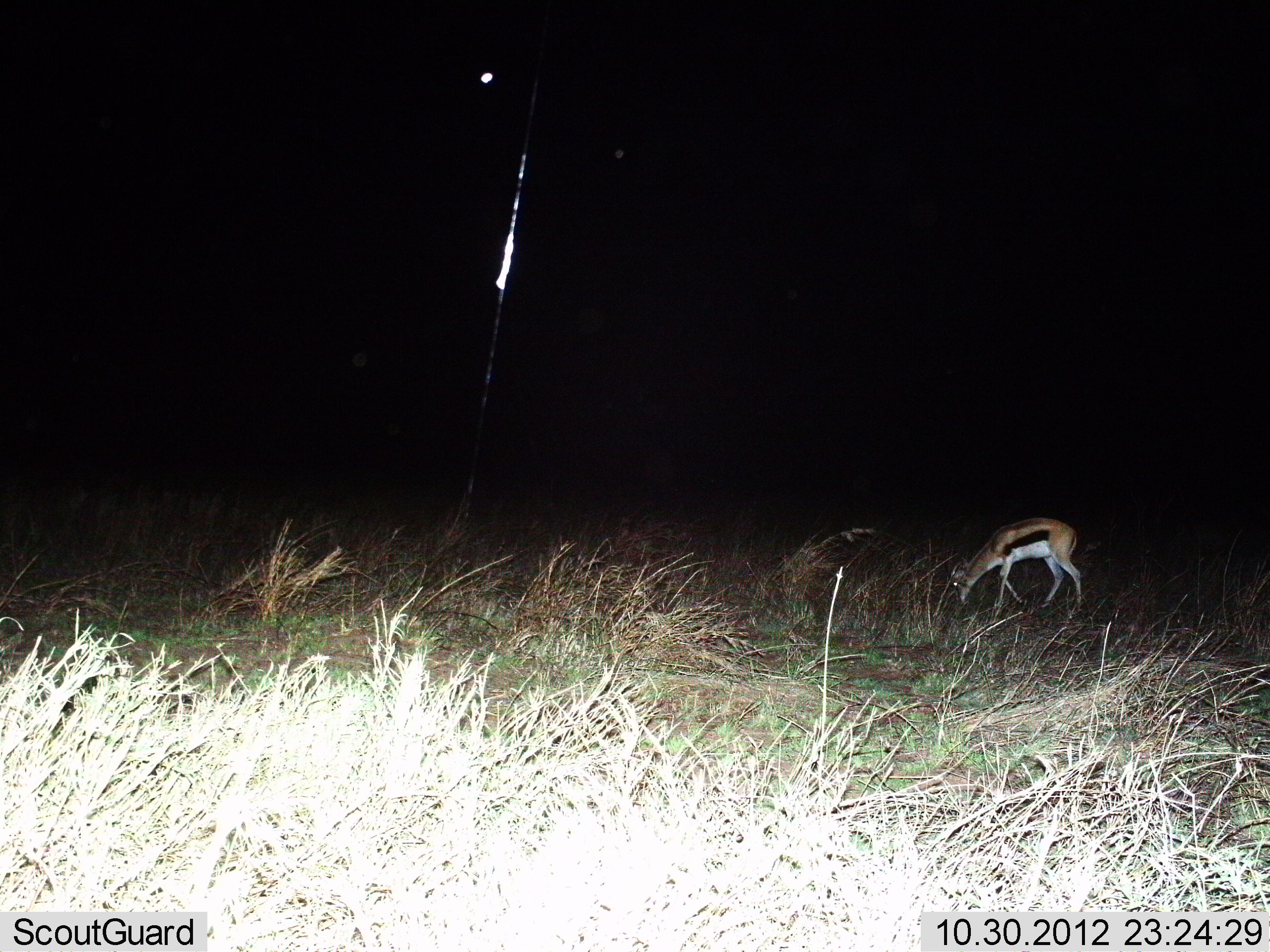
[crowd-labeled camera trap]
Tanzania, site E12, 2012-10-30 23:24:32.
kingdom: Animalia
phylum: Chordata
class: Mammalia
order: Artiodactyla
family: Bovidae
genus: Eudorcas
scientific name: Eudorcas thomsonii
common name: thomson's gazelle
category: gazellethomsons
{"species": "gazellethomsons (thomson's gazelle) (Eudorcas thomsonii)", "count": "1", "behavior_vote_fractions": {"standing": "20%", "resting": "0%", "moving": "0%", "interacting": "0%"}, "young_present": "0%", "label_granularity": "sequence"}